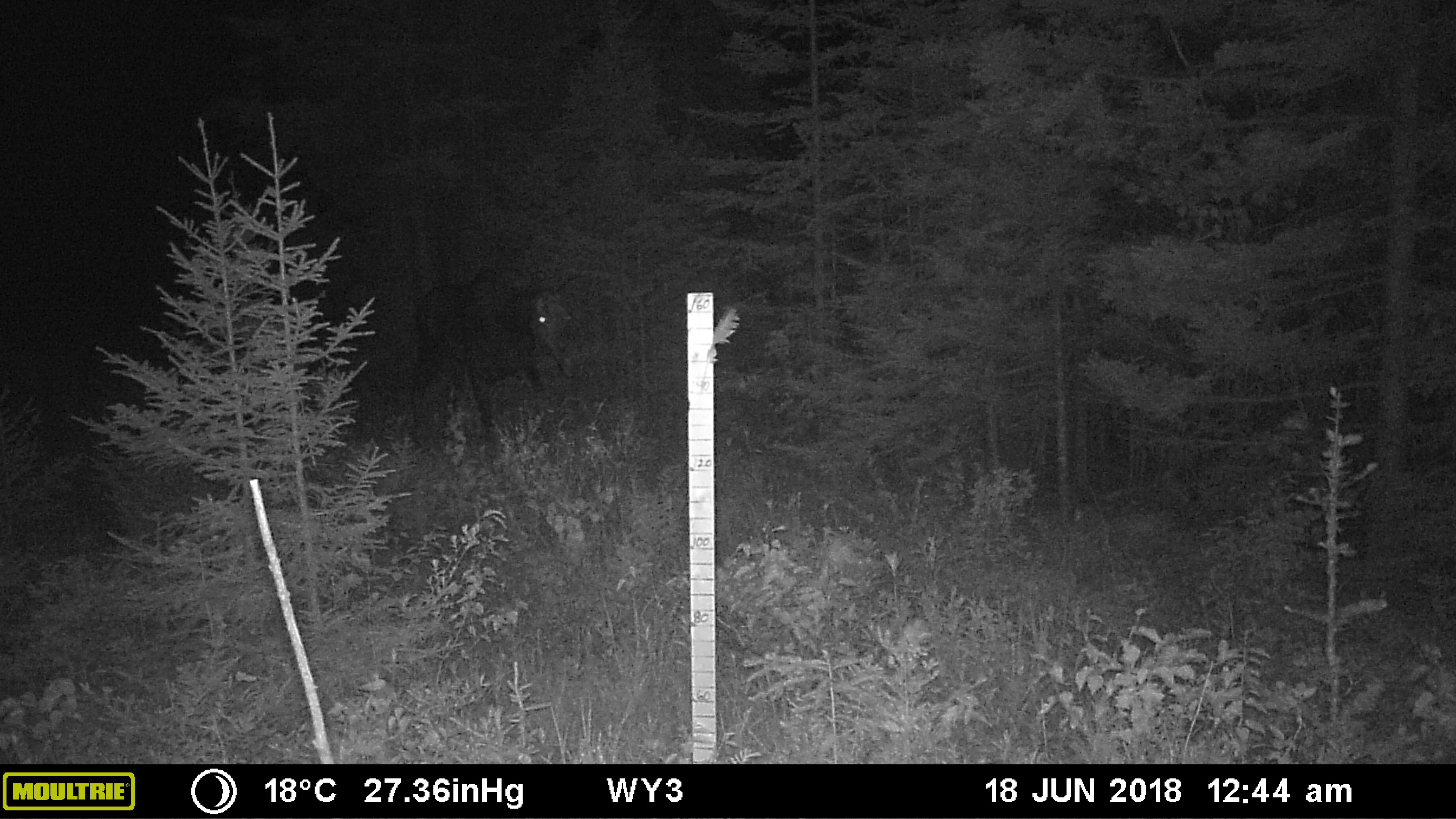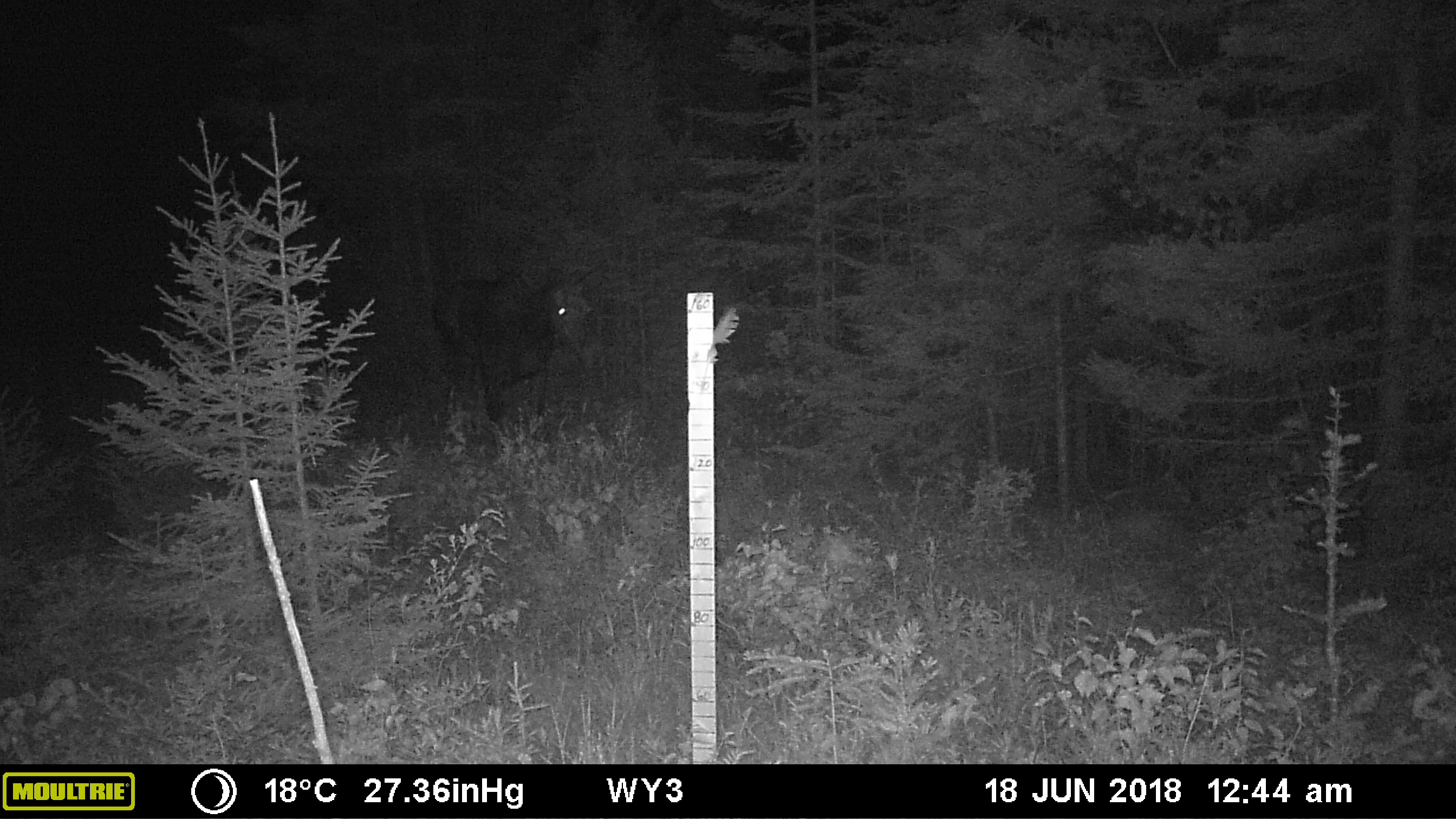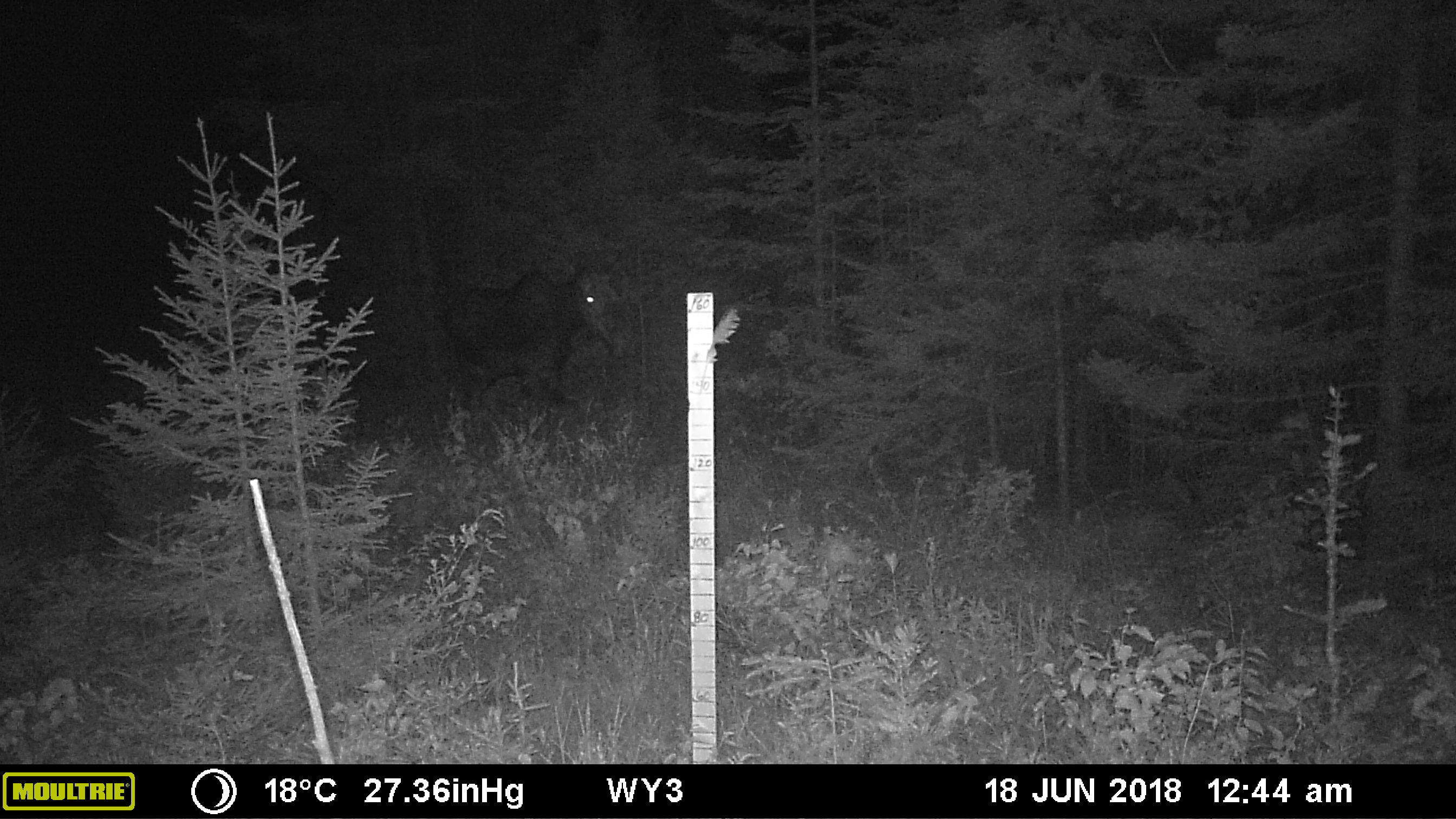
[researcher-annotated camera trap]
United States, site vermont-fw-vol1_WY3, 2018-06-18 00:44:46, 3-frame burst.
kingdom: Animalia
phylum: Chordata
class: Mammalia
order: Artiodactyla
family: Cervidae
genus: Alces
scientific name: Alces alces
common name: moose